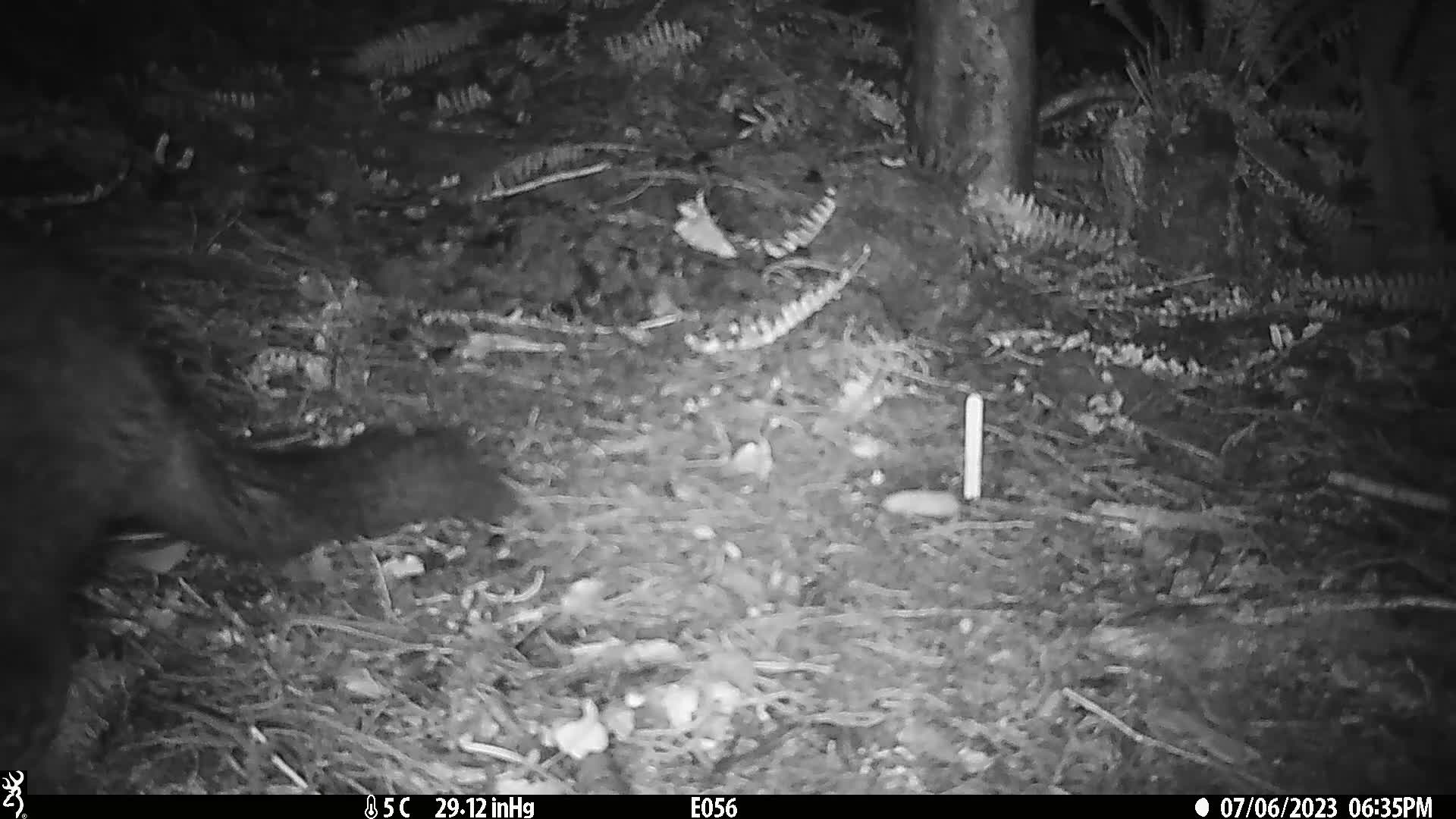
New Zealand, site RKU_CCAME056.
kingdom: Animalia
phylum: Chordata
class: Mammalia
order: Diprotodontia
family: Phalangeridae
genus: Trichosurus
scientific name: Trichosurus vulpecula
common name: common brushtail possum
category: possum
Possum (common brushtail possum) (Trichosurus vulpecula).